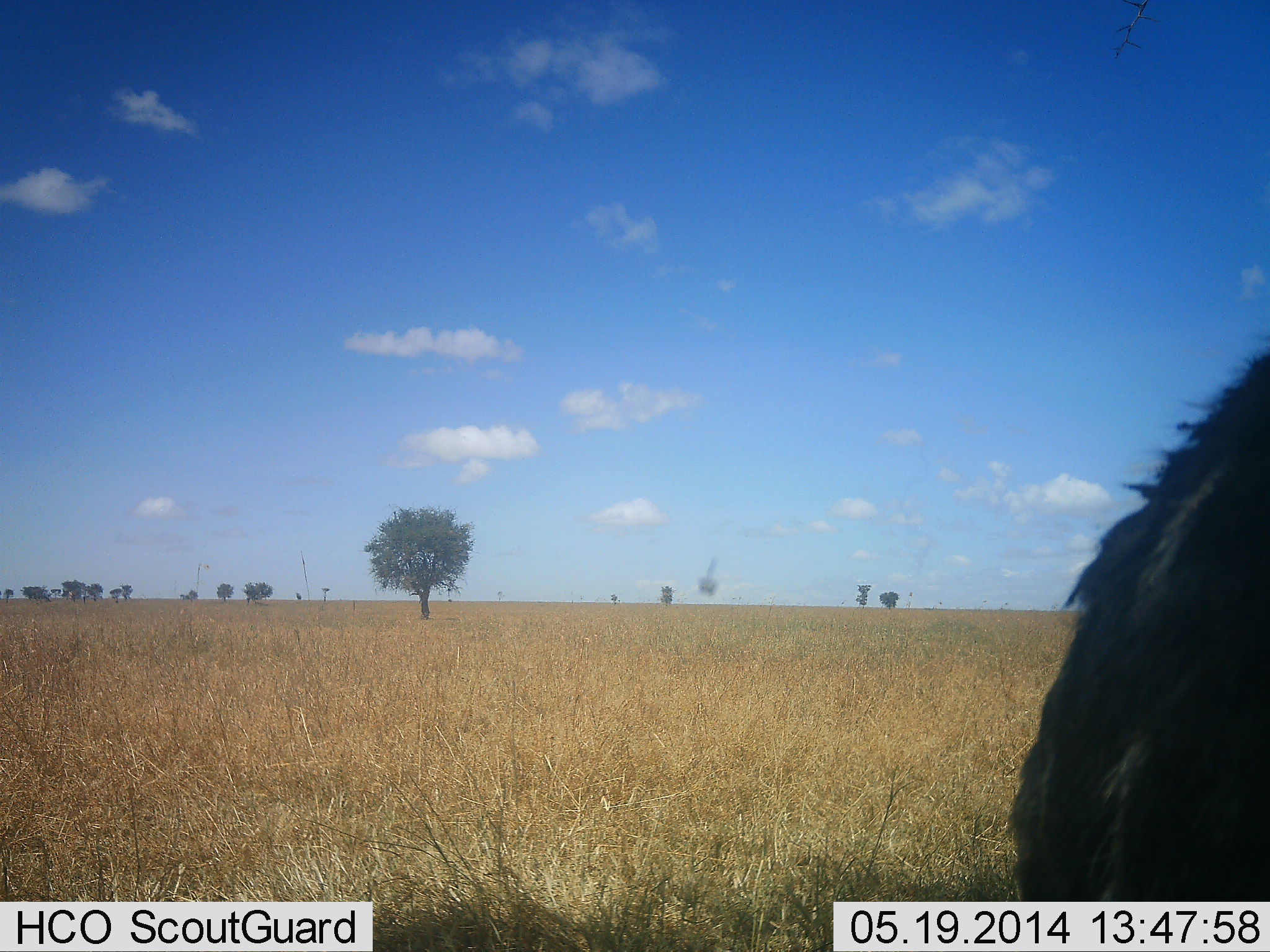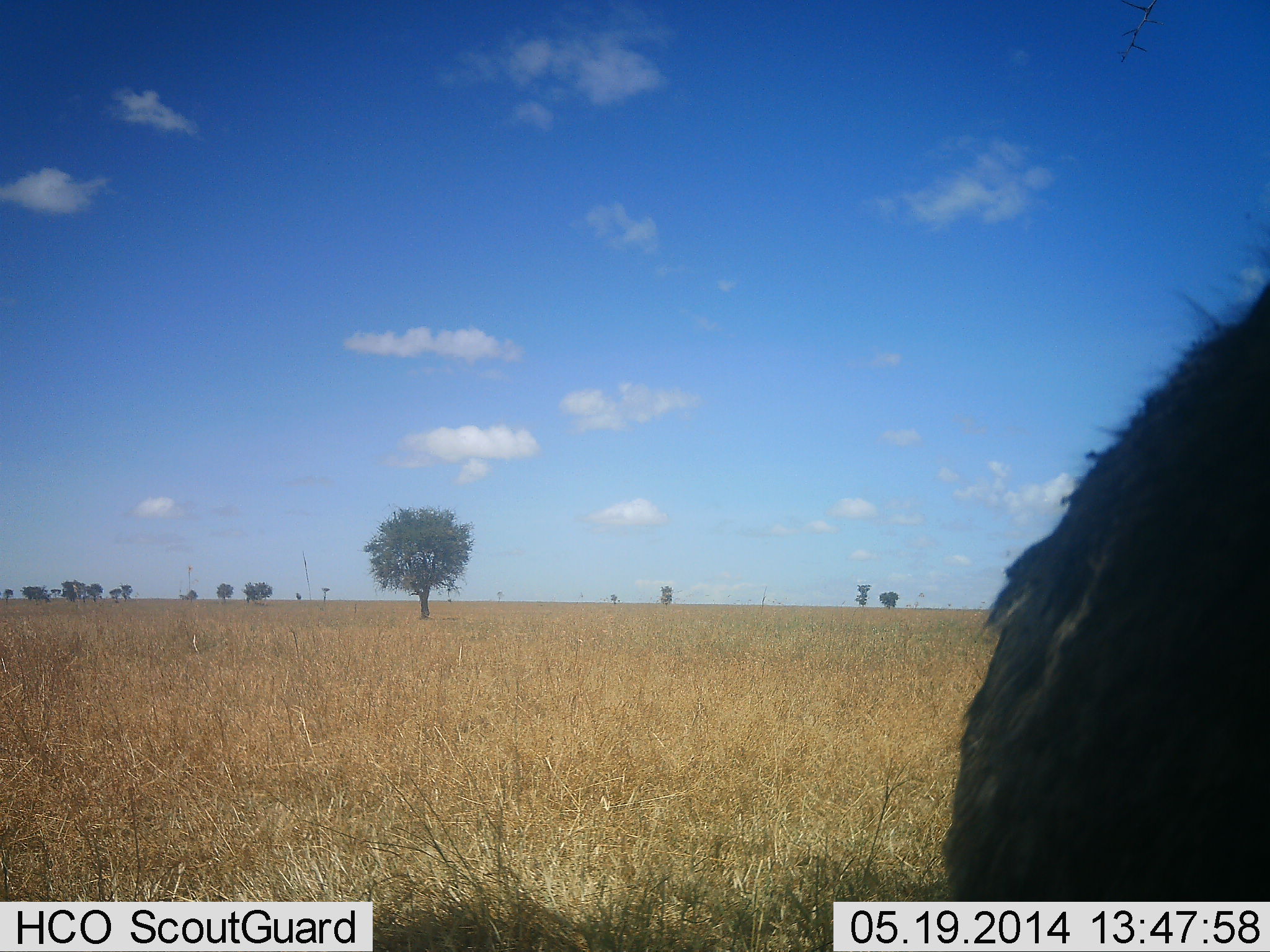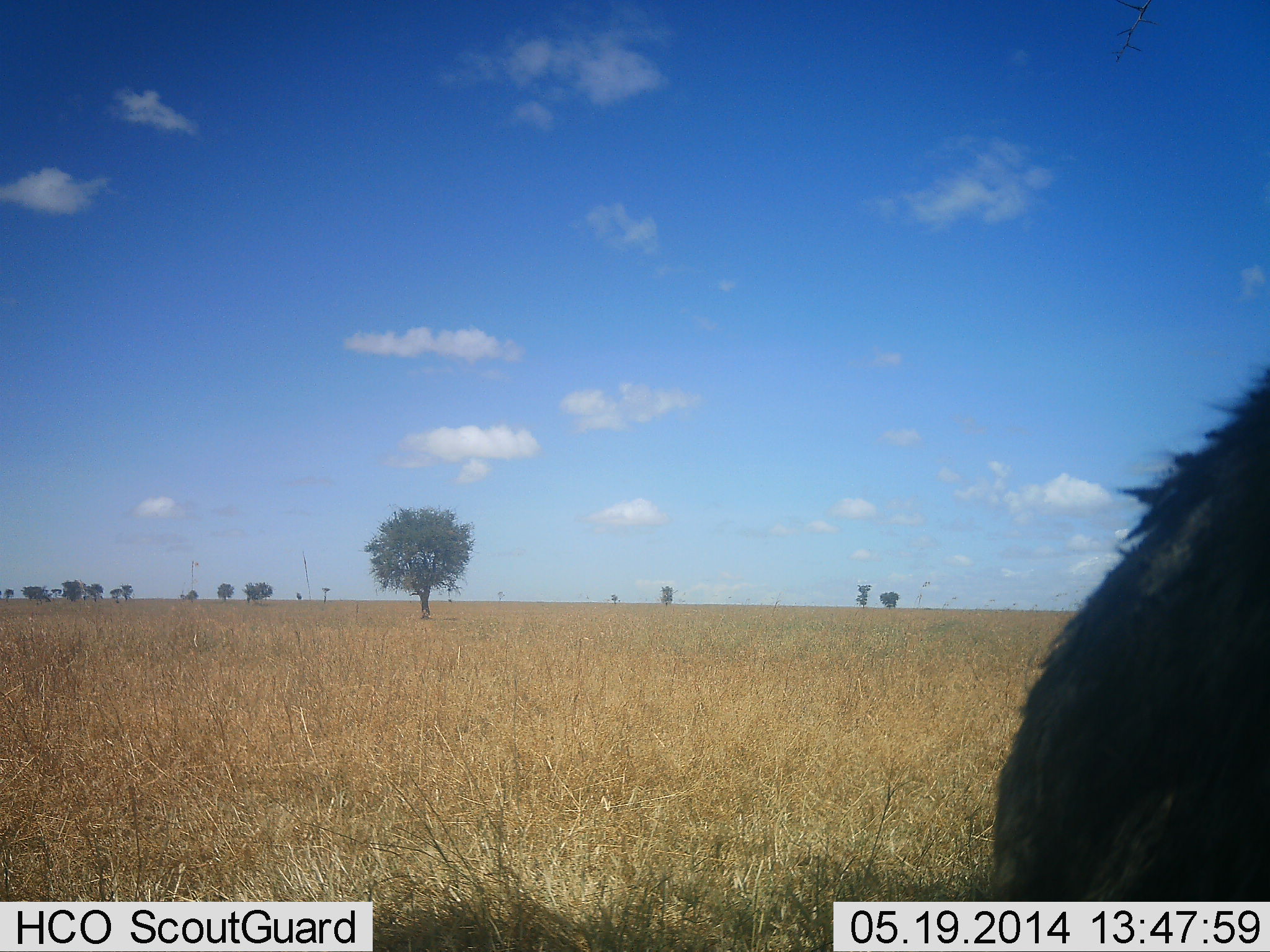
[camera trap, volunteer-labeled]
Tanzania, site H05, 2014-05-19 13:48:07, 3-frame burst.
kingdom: Animalia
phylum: Chordata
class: Mammalia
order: Artiodactyla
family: Bovidae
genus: Connochaetes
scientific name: Connochaetes taurinus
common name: blue wildebeest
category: wildebeest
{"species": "wildebeest (blue wildebeest) (Connochaetes taurinus)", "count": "1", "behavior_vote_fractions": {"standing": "33%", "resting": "22%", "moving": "33%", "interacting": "0%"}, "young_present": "0%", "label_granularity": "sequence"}